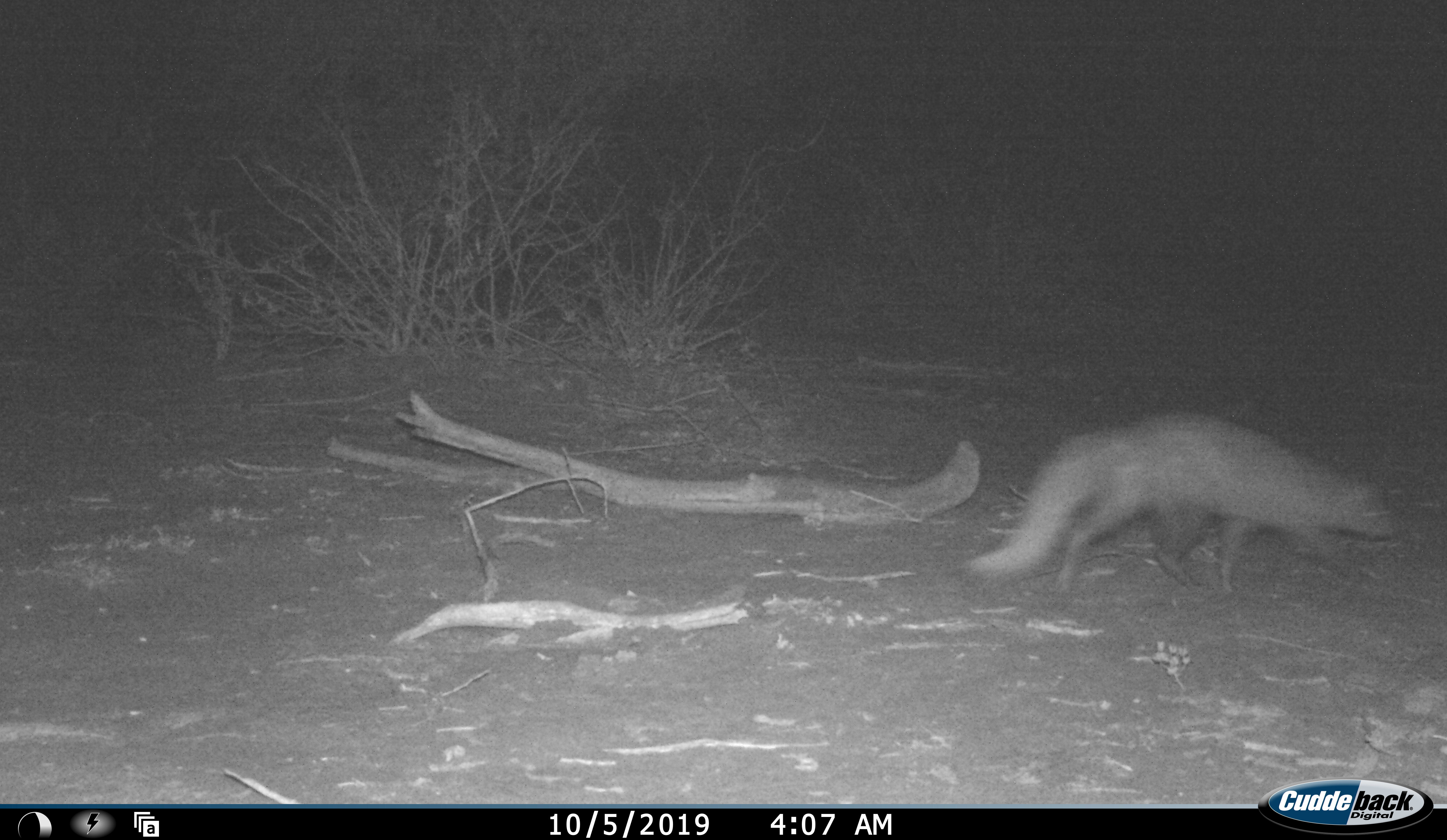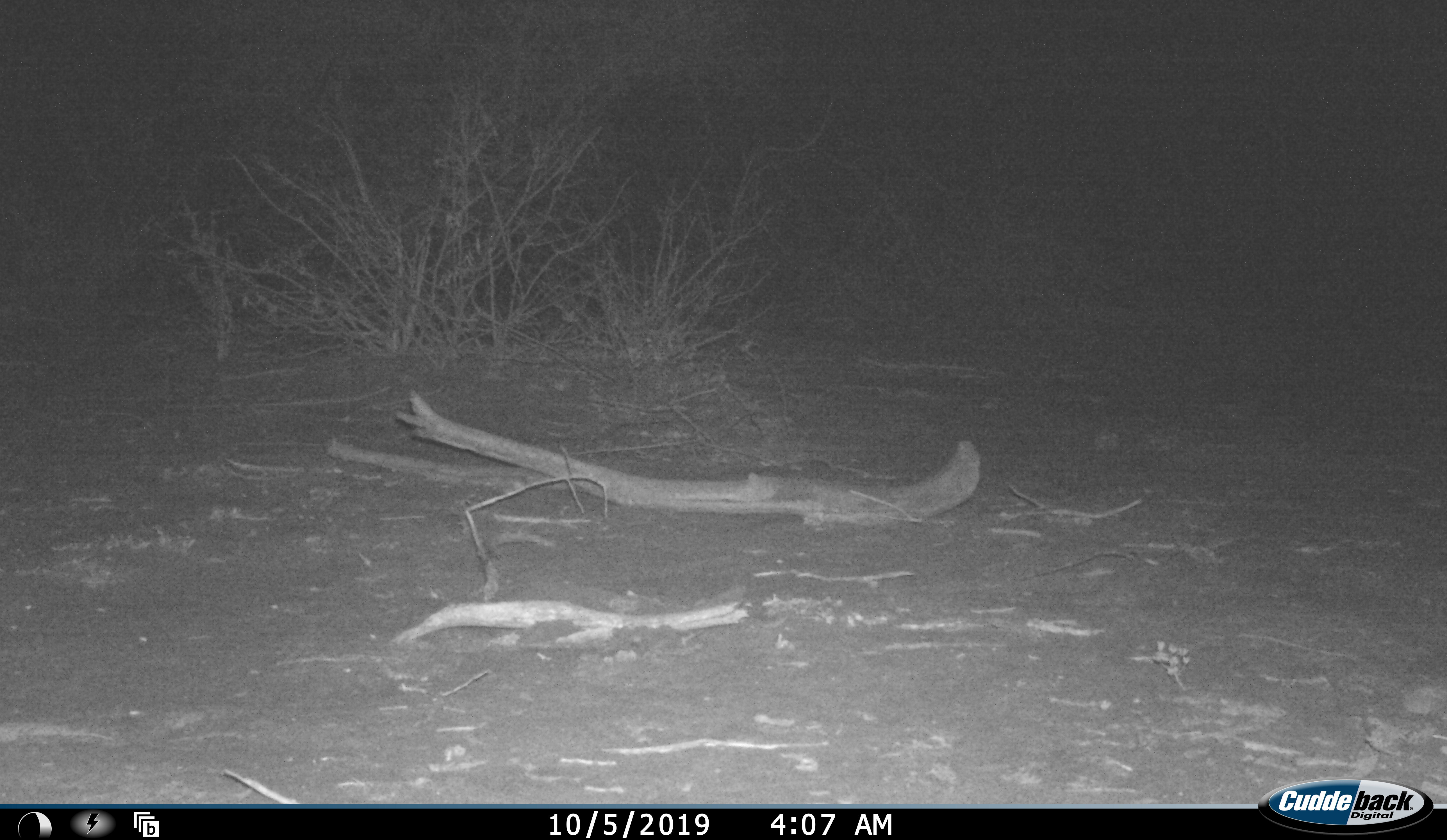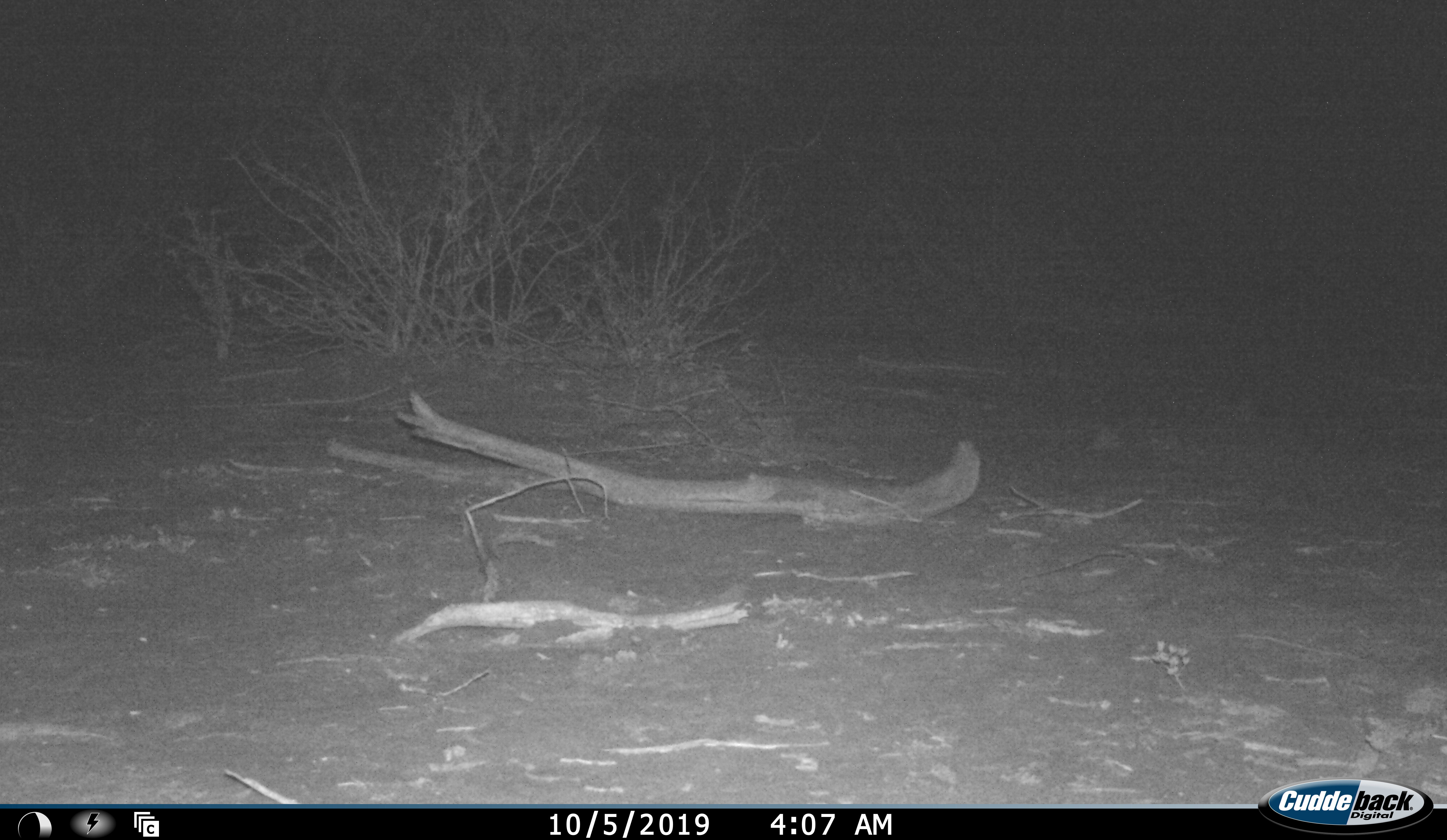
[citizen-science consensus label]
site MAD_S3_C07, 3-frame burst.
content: unidentified animal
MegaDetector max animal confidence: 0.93